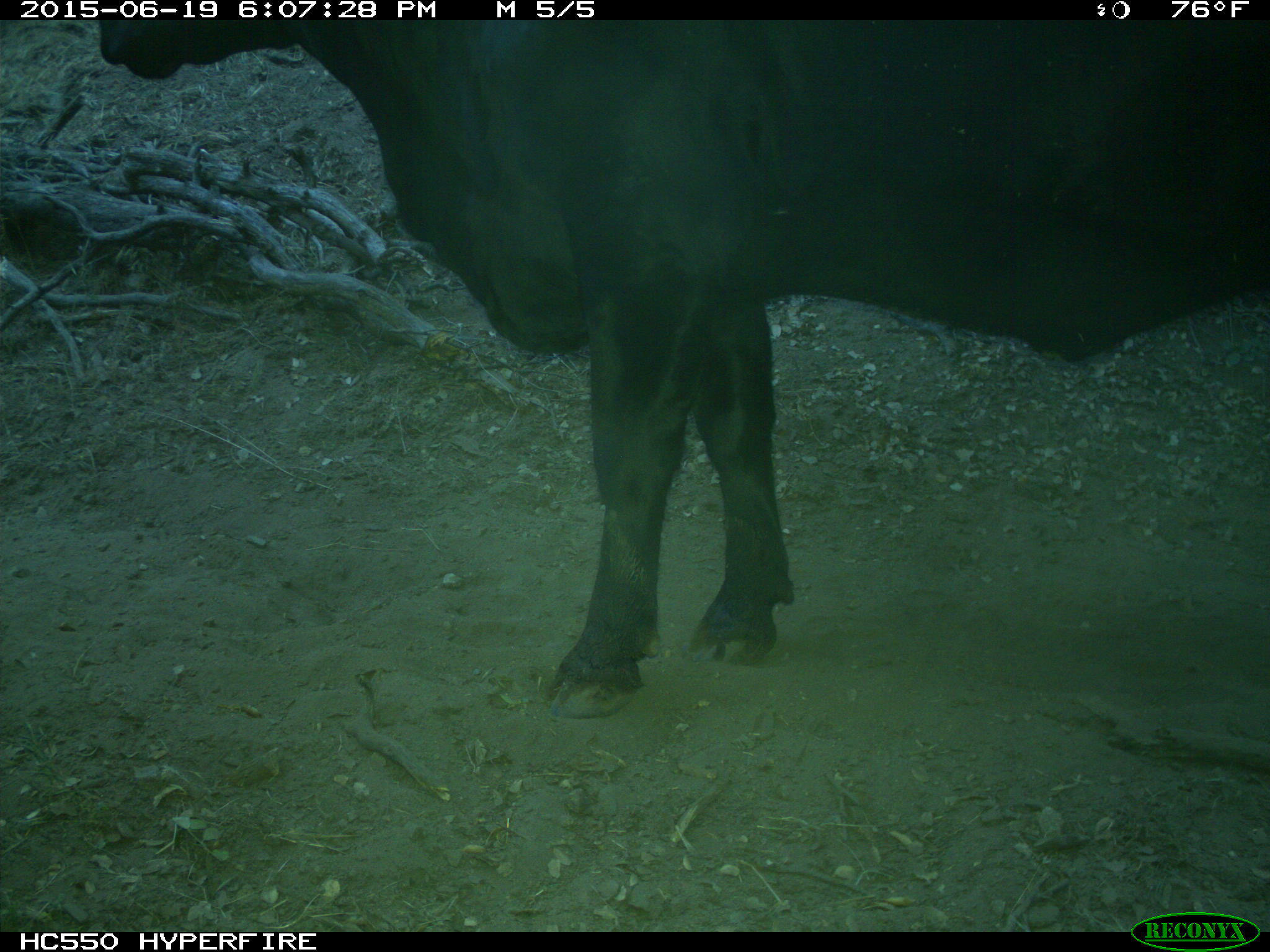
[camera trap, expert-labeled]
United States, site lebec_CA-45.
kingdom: Animalia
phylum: Chordata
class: Mammalia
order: Artiodactyla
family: Bovidae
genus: Bos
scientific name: Bos taurus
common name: domestic cow